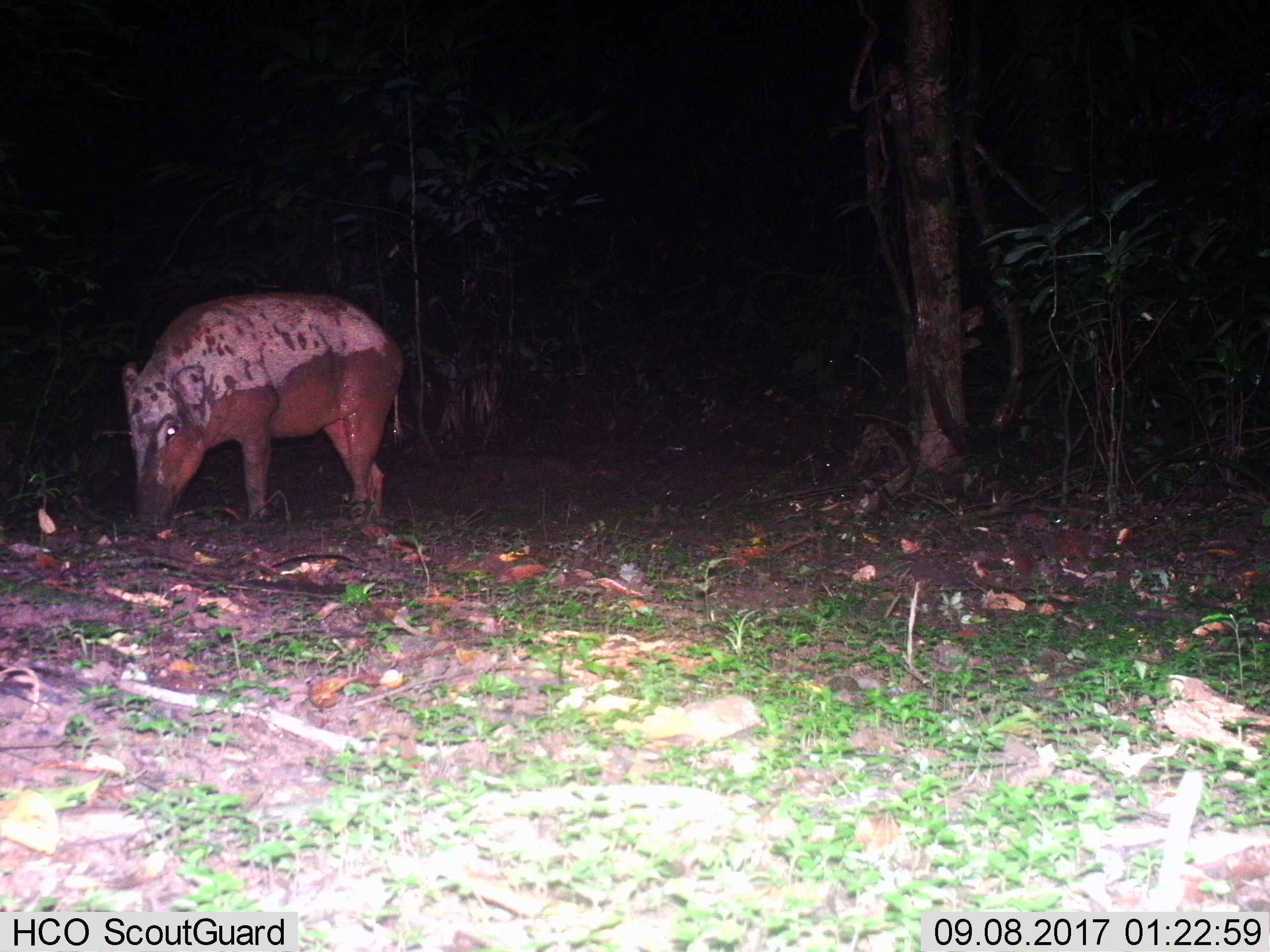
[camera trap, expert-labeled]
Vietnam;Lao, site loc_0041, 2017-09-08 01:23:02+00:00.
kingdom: Animalia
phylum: Chordata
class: Mammalia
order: Artiodactyla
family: Suidae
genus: Sus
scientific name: Sus scrofa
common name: eurasian wild pig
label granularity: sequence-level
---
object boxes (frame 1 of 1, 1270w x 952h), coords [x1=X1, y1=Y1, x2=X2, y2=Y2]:
eurasian wild pig: [x1=120, y1=290, x2=403, y2=532]